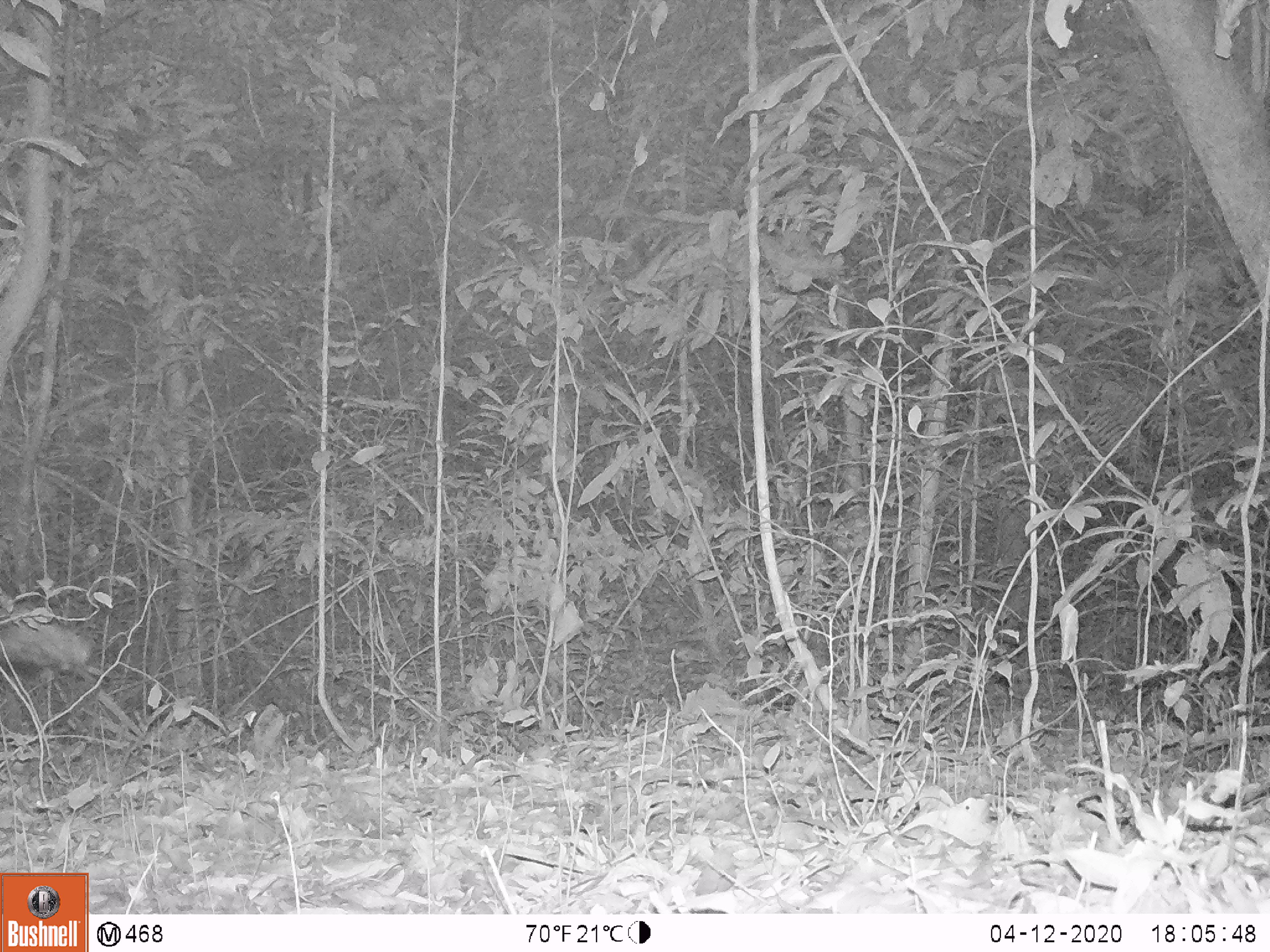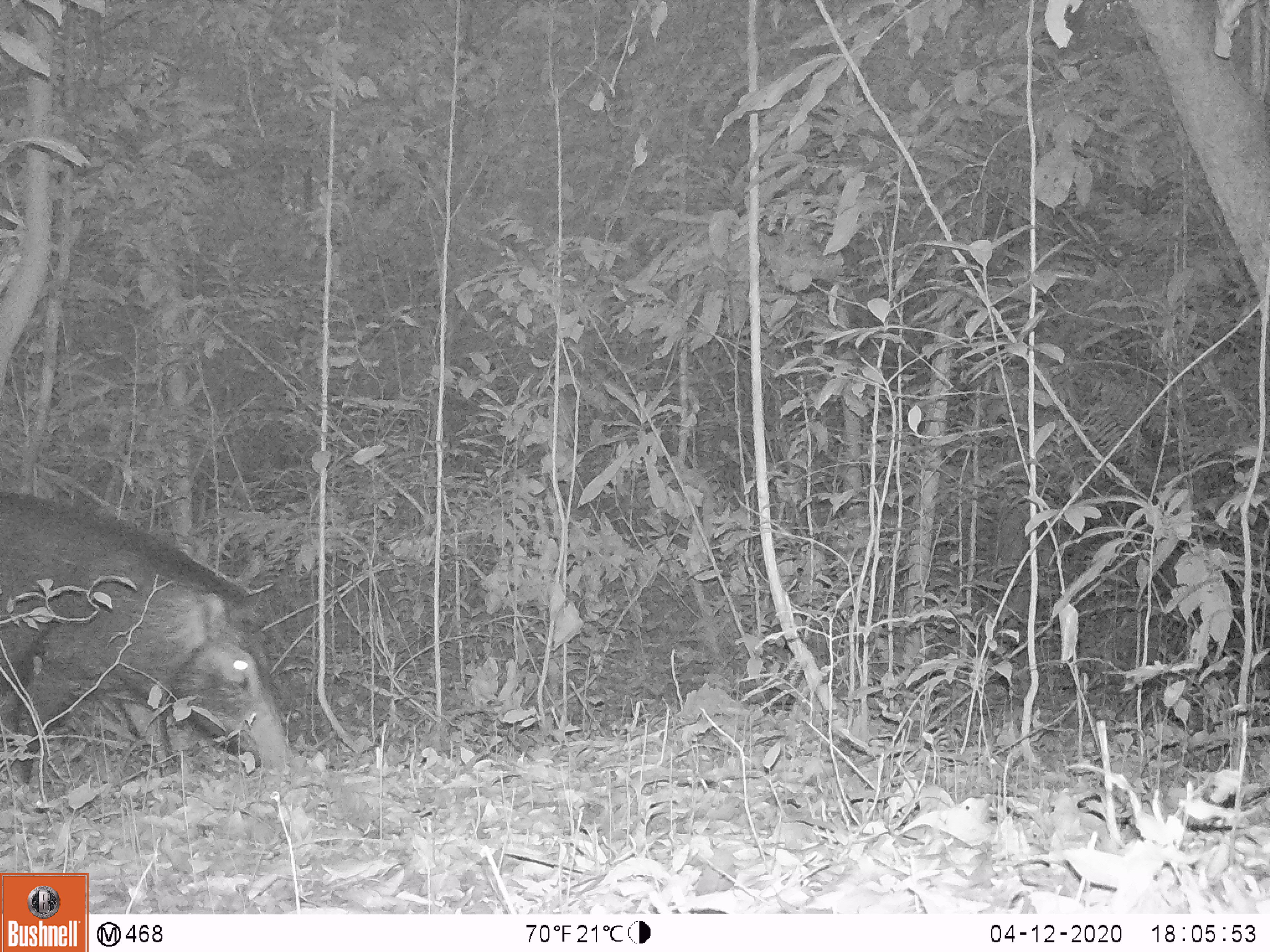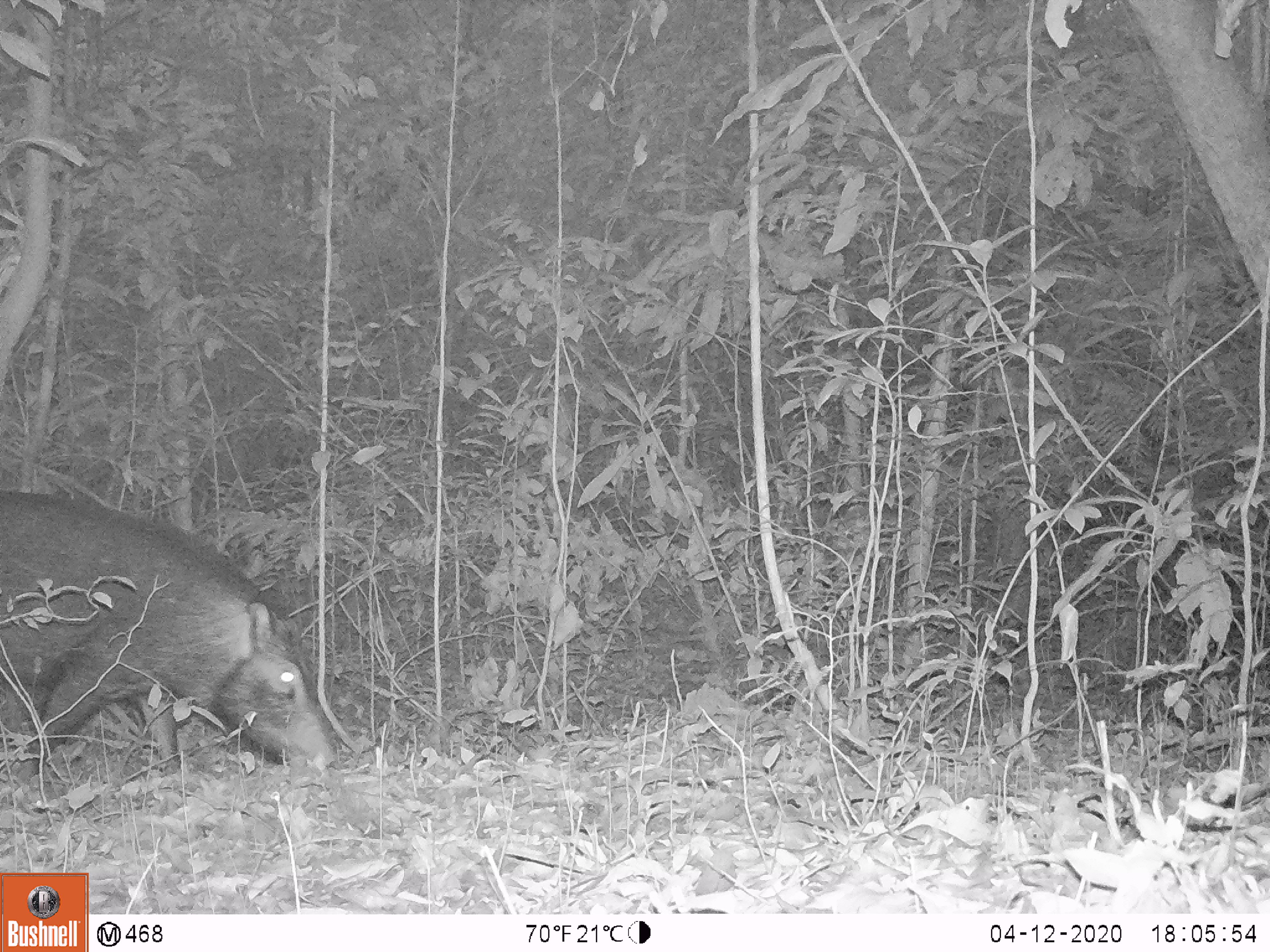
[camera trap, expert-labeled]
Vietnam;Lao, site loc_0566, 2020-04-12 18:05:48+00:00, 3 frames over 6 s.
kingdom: Animalia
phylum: Chordata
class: Mammalia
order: Artiodactyla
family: Suidae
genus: Sus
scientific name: Sus scrofa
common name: eurasian wild pig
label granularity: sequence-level